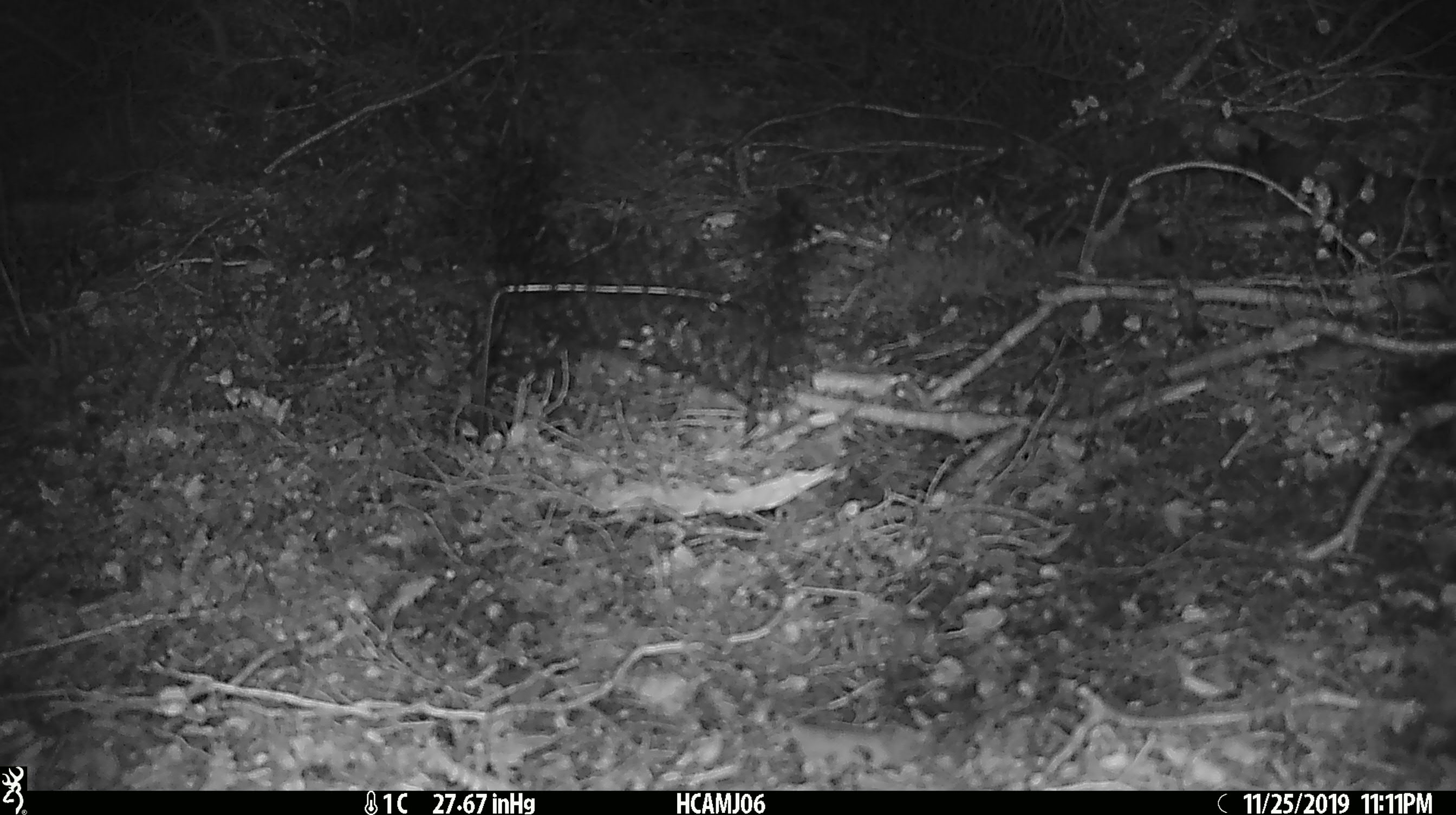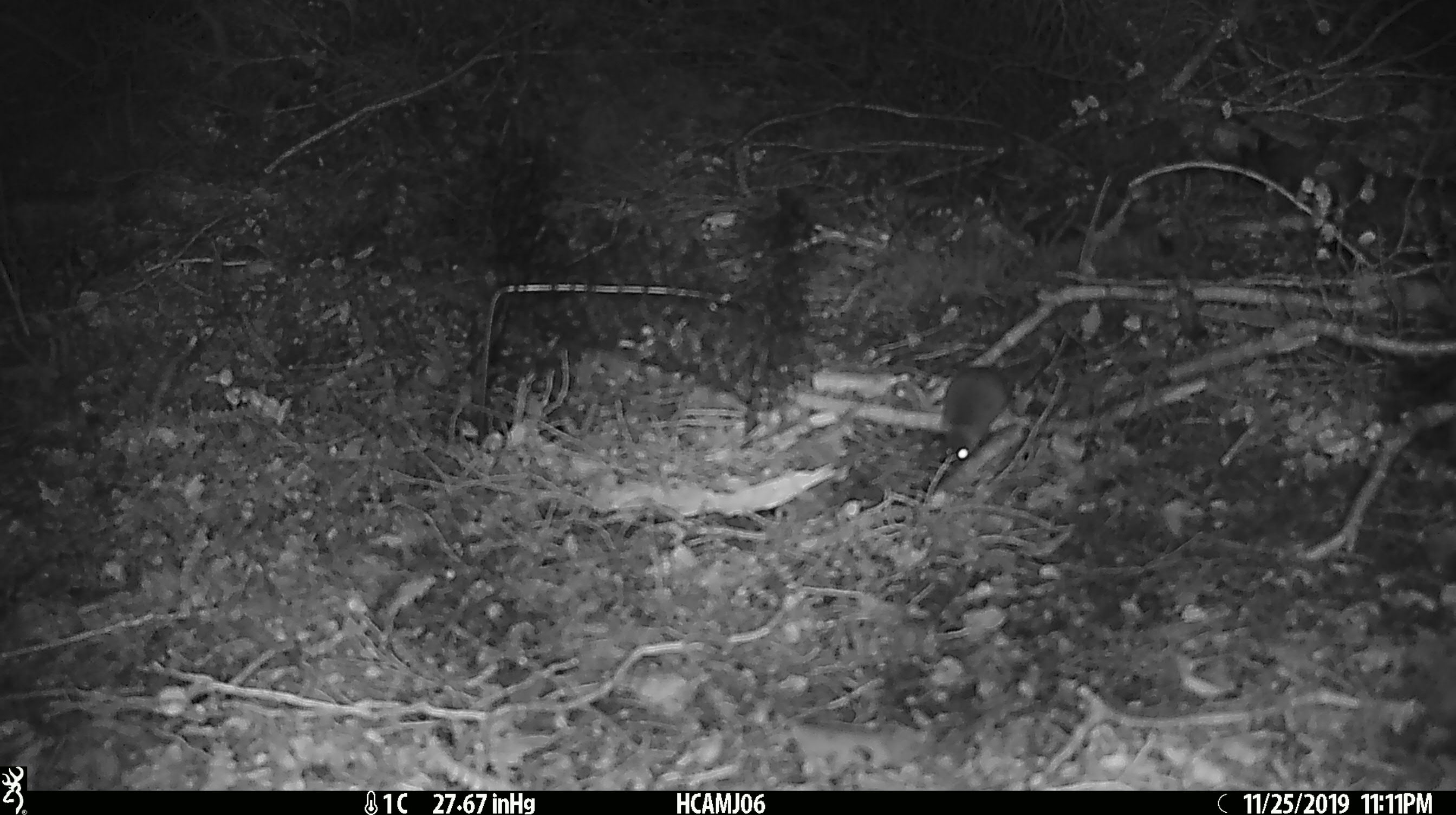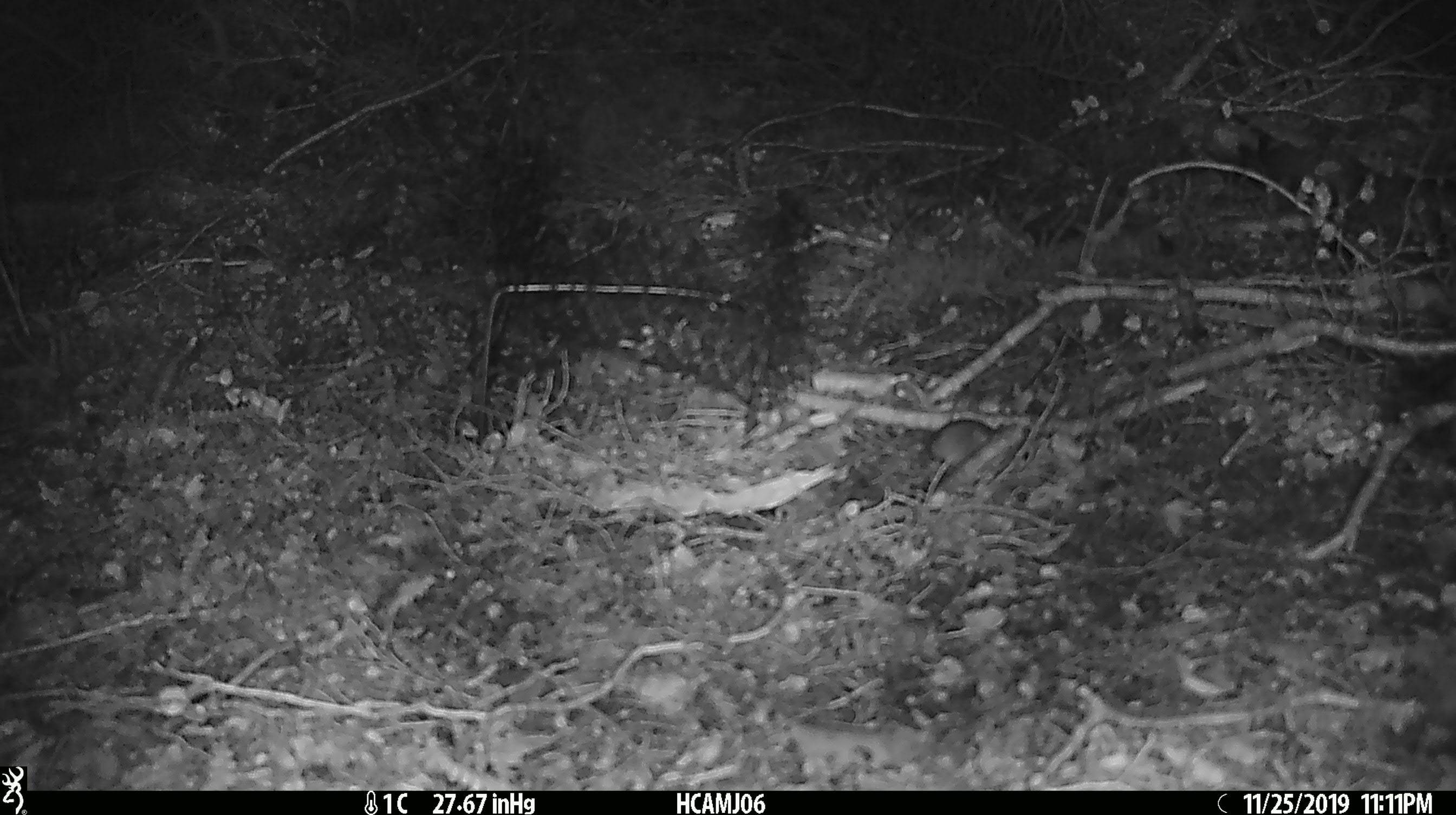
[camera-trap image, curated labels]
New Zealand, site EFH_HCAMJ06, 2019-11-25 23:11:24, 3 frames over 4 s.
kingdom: Animalia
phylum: Chordata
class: Mammalia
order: Rodentia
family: Muridae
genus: Mus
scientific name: Mus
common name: mouse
Mouse (Mus).